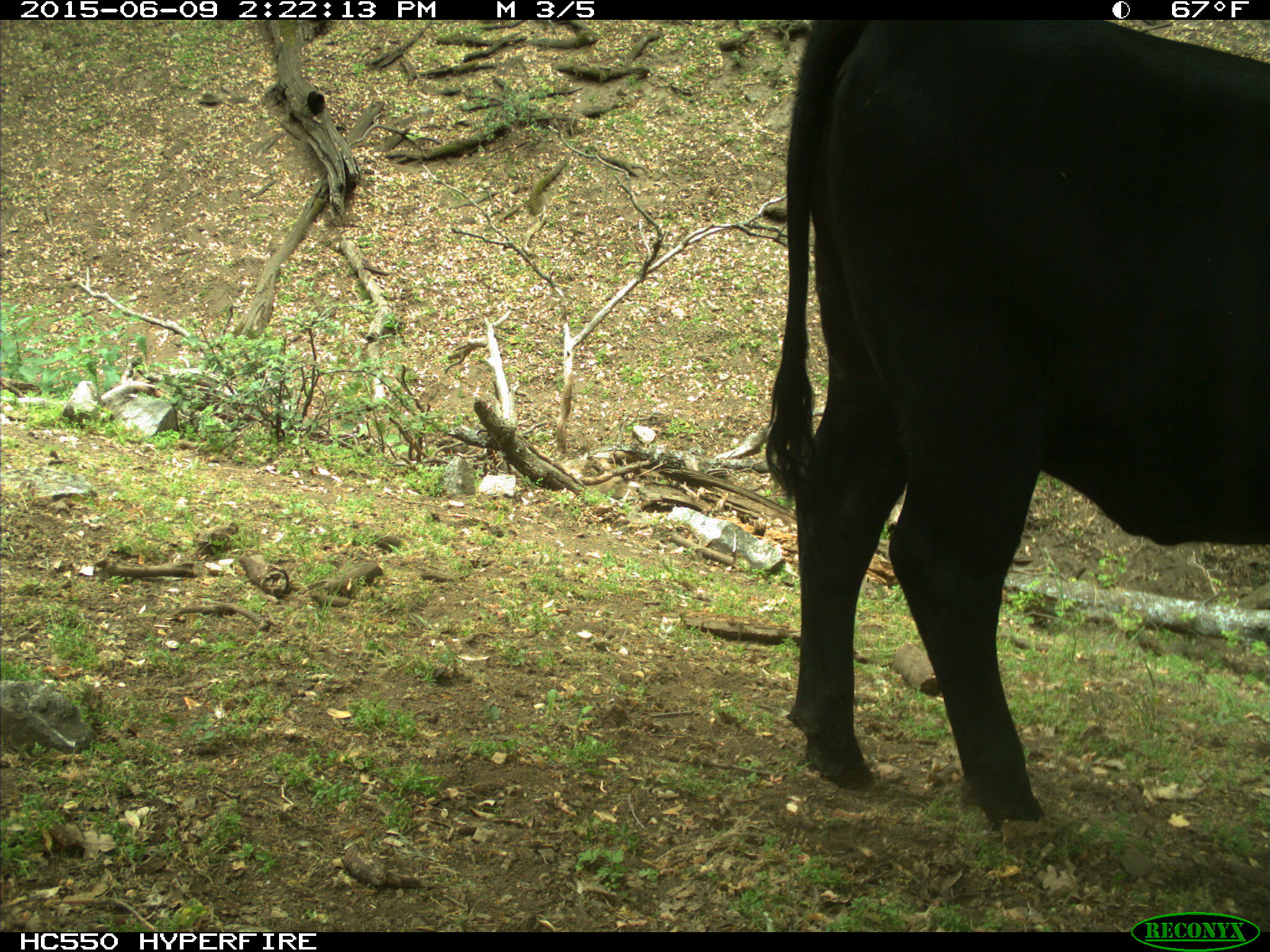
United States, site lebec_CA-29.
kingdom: Animalia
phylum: Chordata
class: Mammalia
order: Artiodactyla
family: Bovidae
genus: Bos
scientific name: Bos taurus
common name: domestic cow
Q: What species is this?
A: Bos taurus (domestic cow).